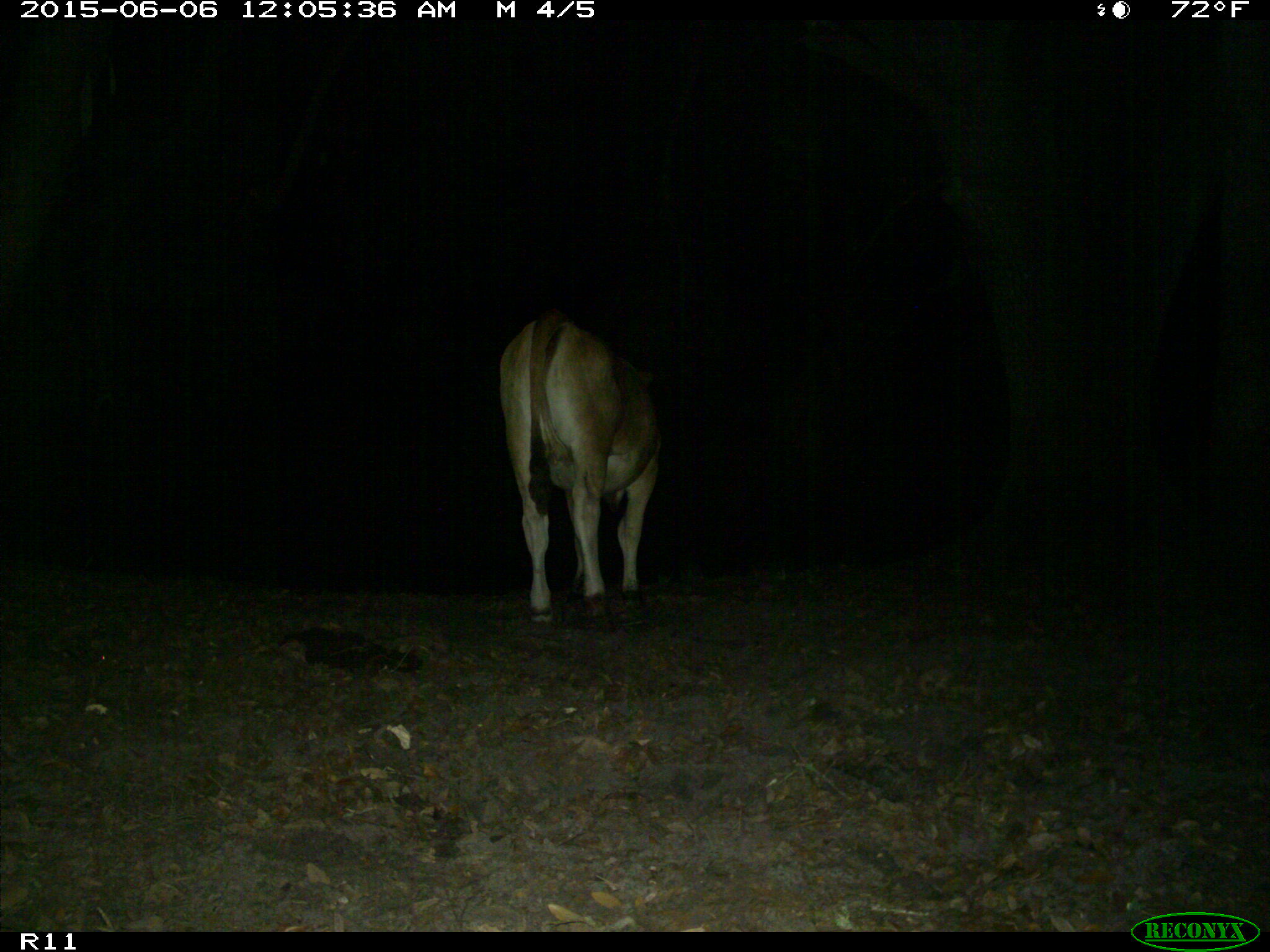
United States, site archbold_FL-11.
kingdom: Animalia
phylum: Chordata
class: Mammalia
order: Artiodactyla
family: Bovidae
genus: Bos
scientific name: Bos taurus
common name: domestic cow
Bos taurus (domestic cow).